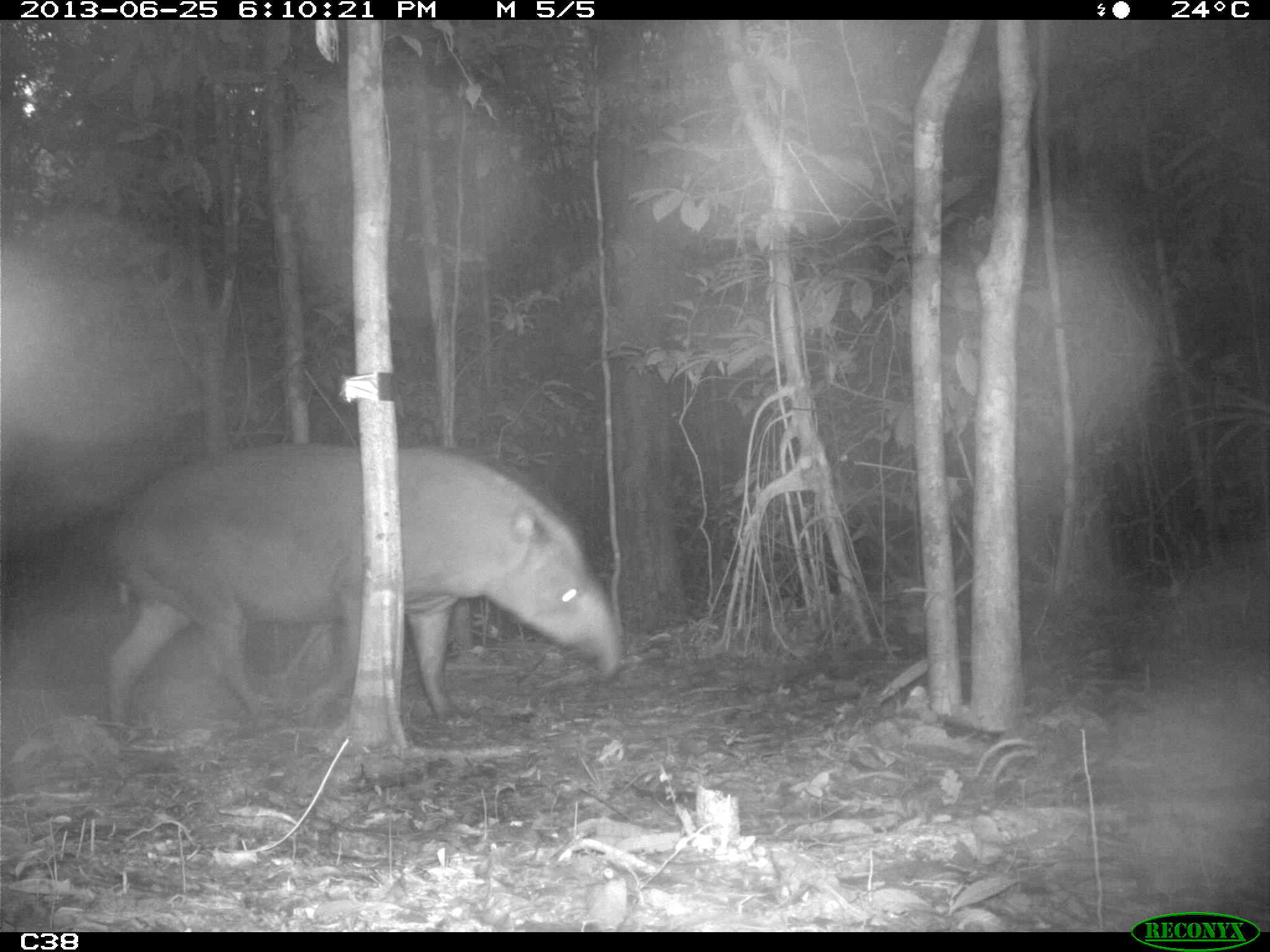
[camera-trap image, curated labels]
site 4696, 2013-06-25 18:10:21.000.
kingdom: Animalia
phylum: Chordata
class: Mammalia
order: Perissodactyla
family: Tapiridae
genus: Tapirus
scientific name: Tapirus terrestris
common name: south american tapir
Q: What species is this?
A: Tapirus terrestris (south american tapir).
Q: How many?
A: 2.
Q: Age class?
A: Adult.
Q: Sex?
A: Male.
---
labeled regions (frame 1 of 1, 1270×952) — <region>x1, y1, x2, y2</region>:
tapirus terrestris: <region>98, 441, 624, 736</region>